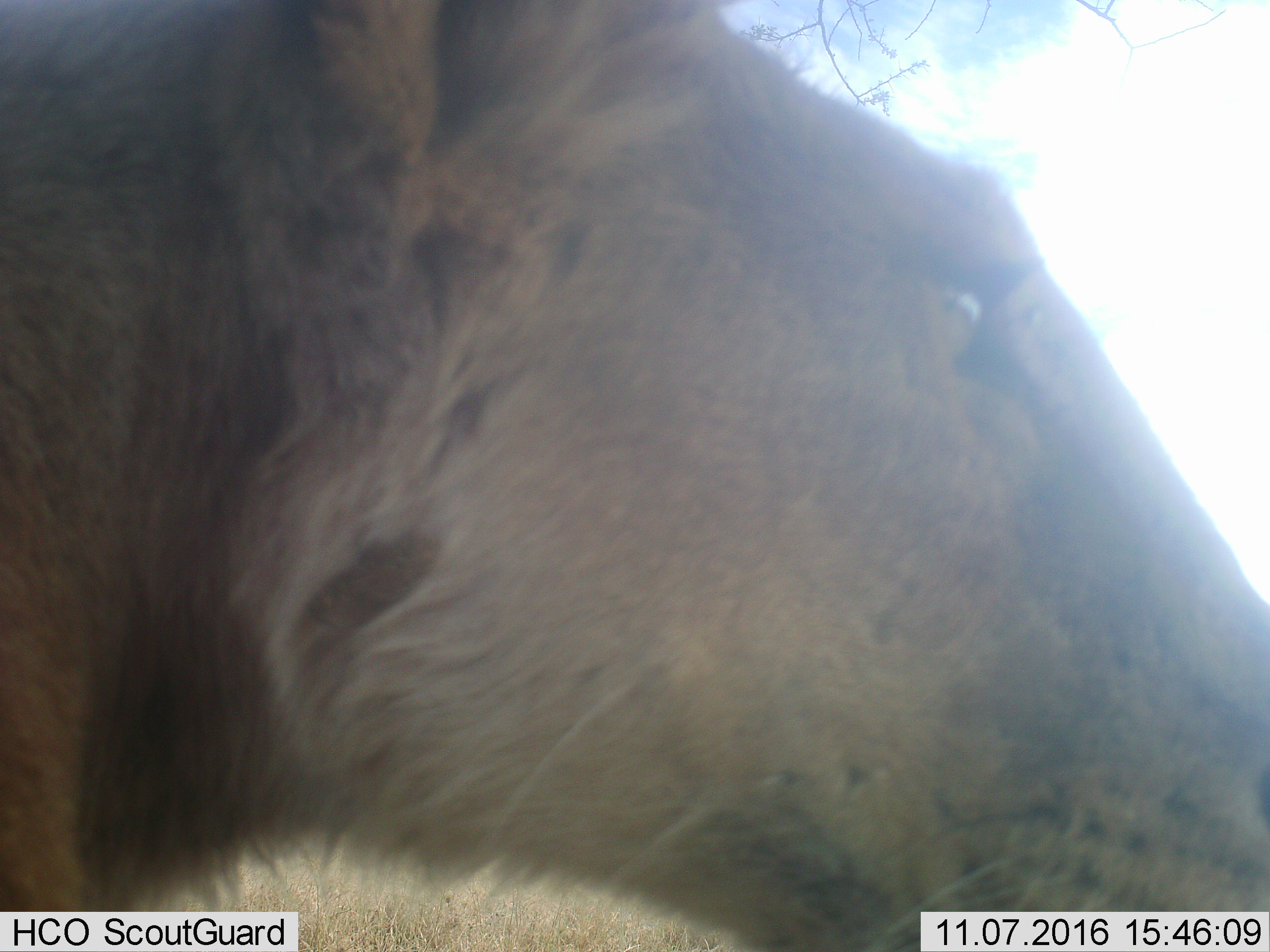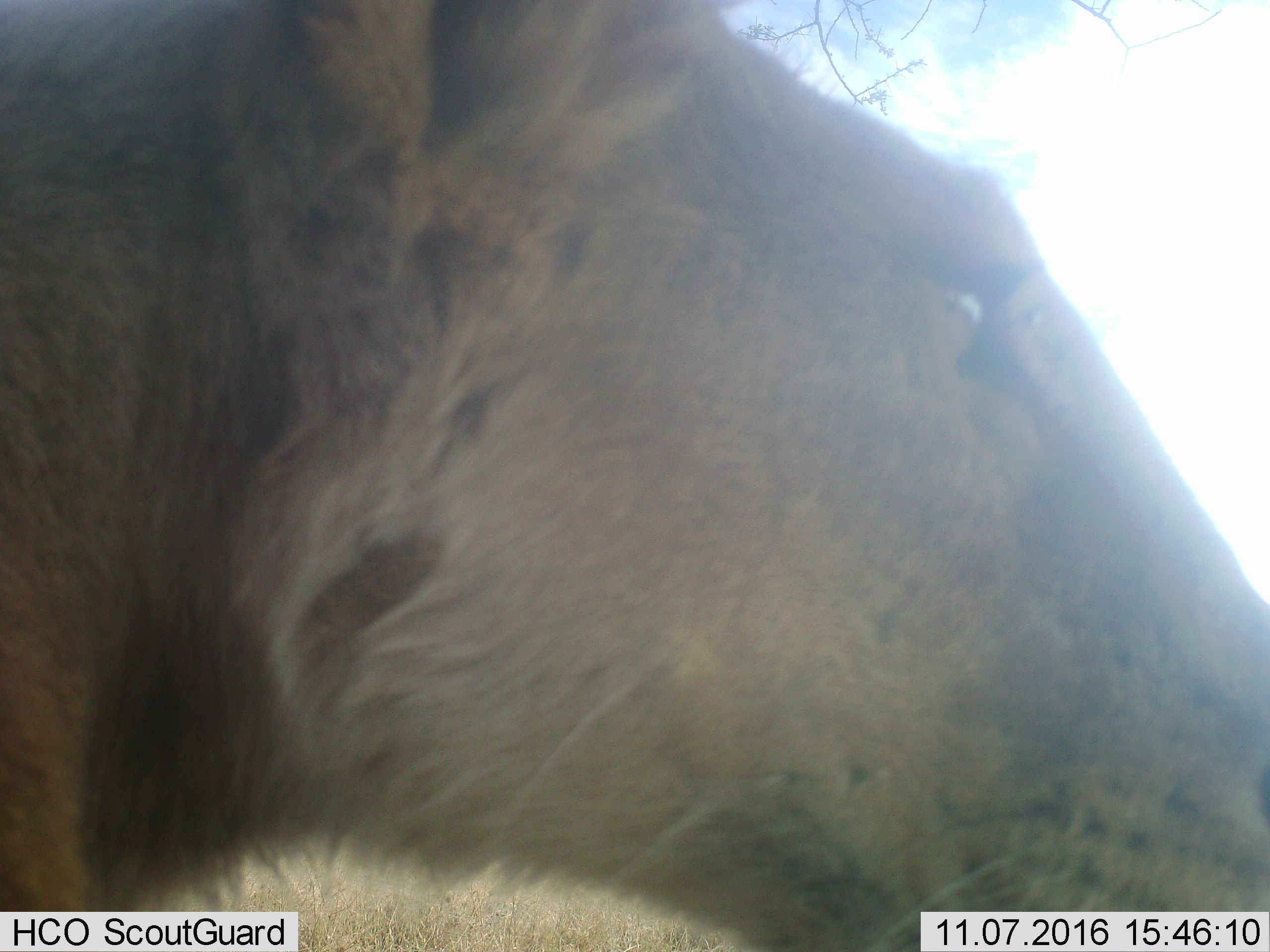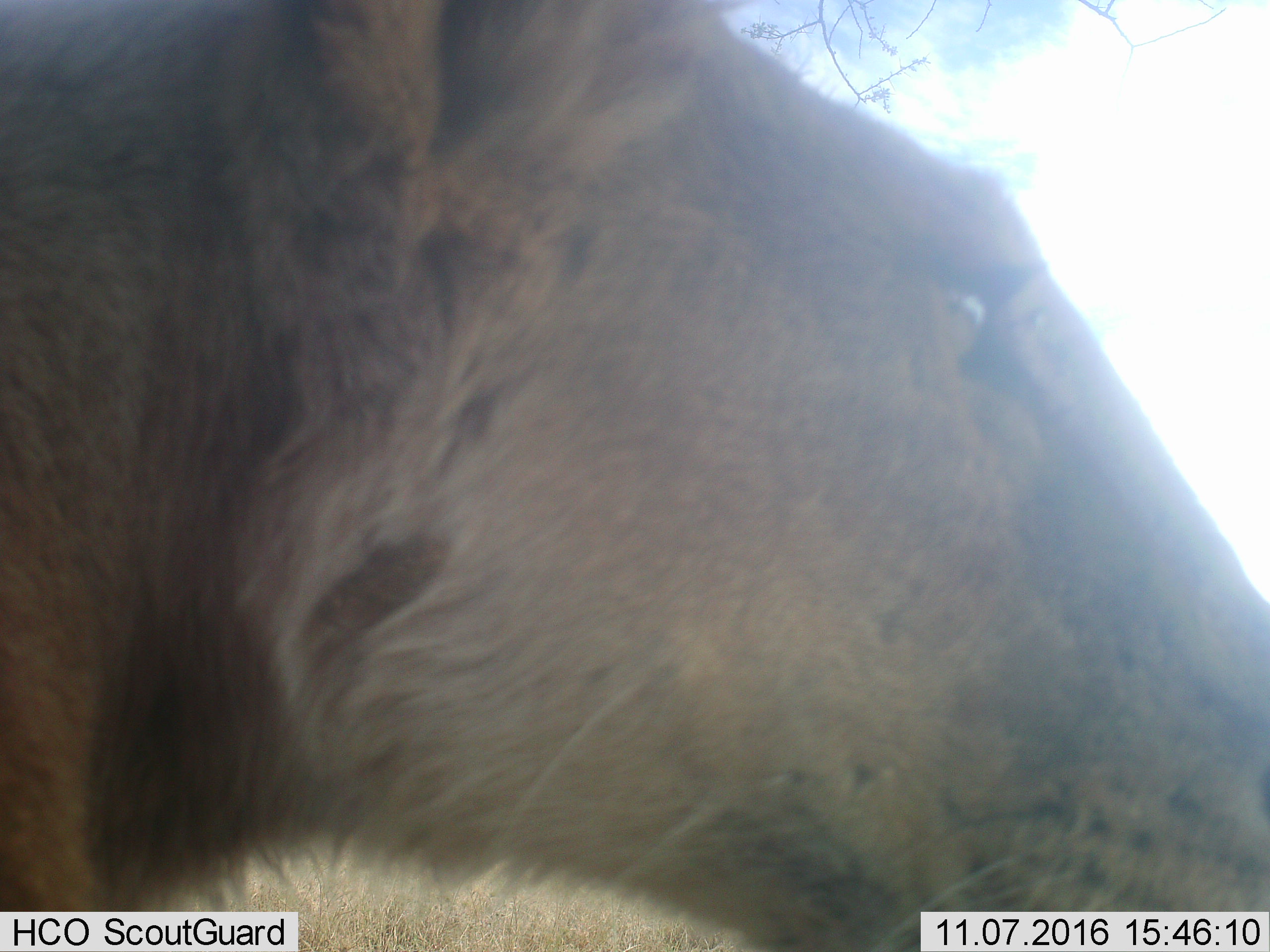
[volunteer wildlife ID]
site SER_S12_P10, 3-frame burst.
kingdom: Animalia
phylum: Chordata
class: Mammalia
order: Carnivora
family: Felidae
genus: Panthera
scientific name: Panthera leo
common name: lion female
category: lionfemale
Lionfemale (lion female) (Panthera leo), count 1. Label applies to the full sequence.